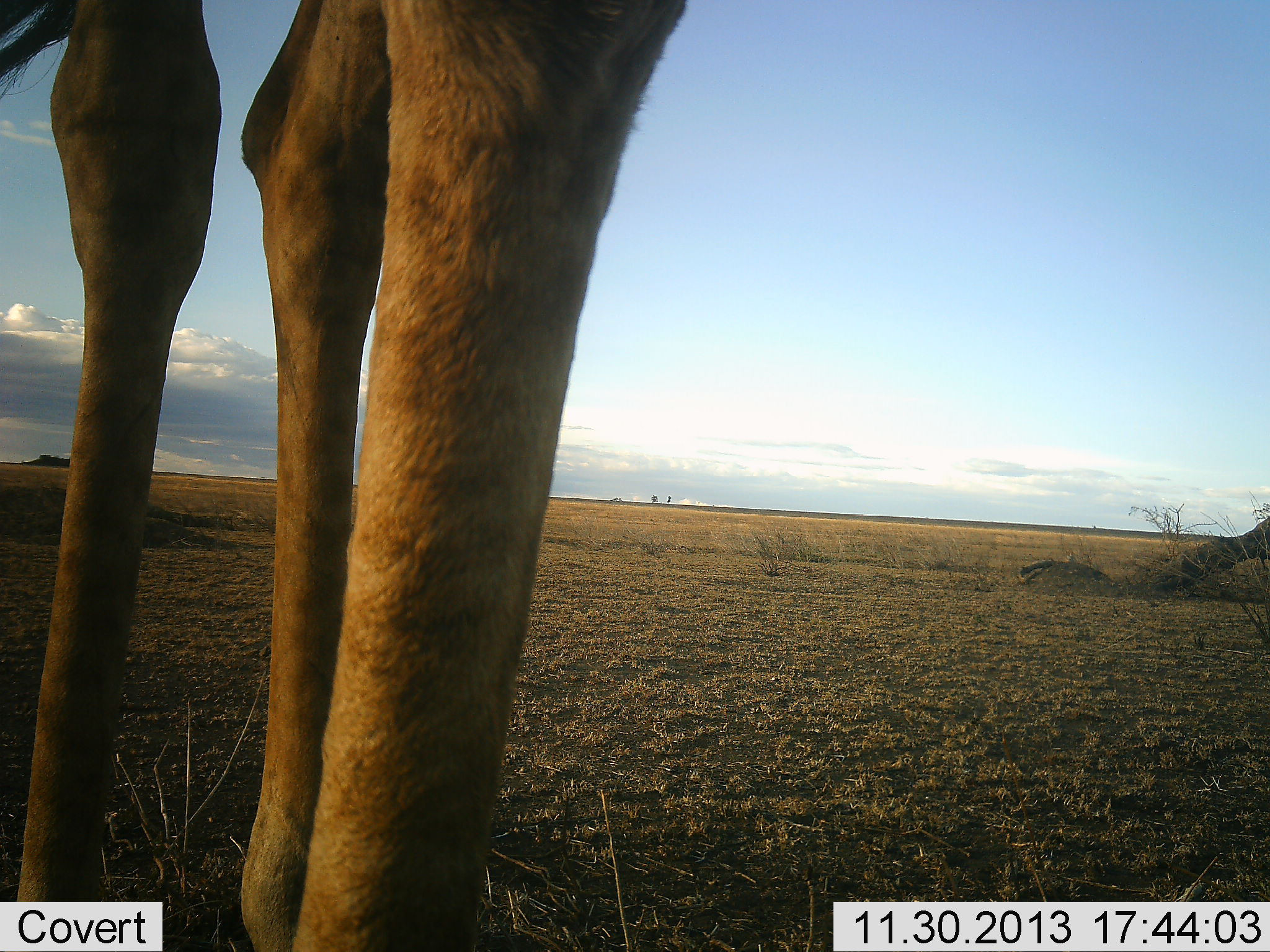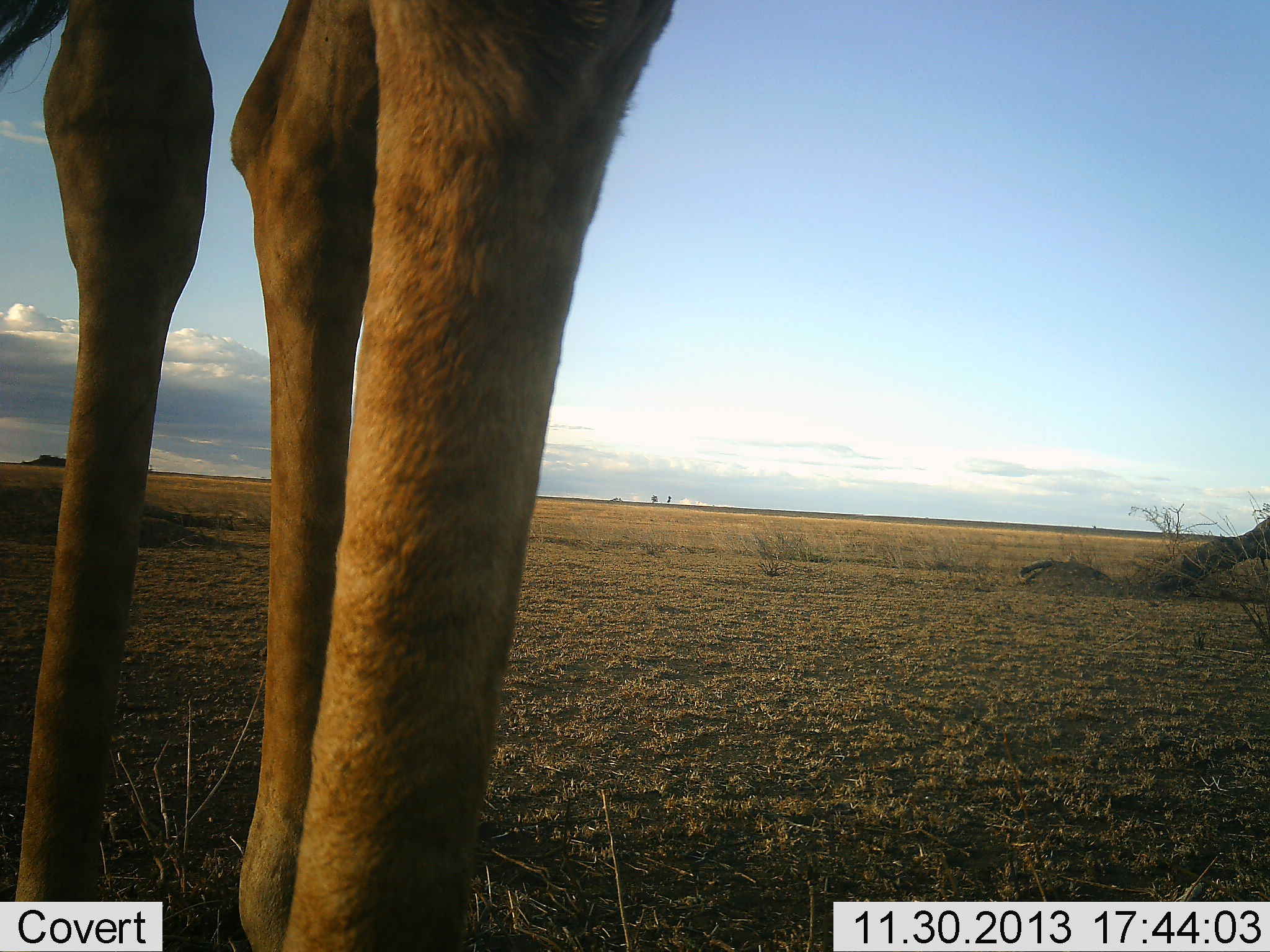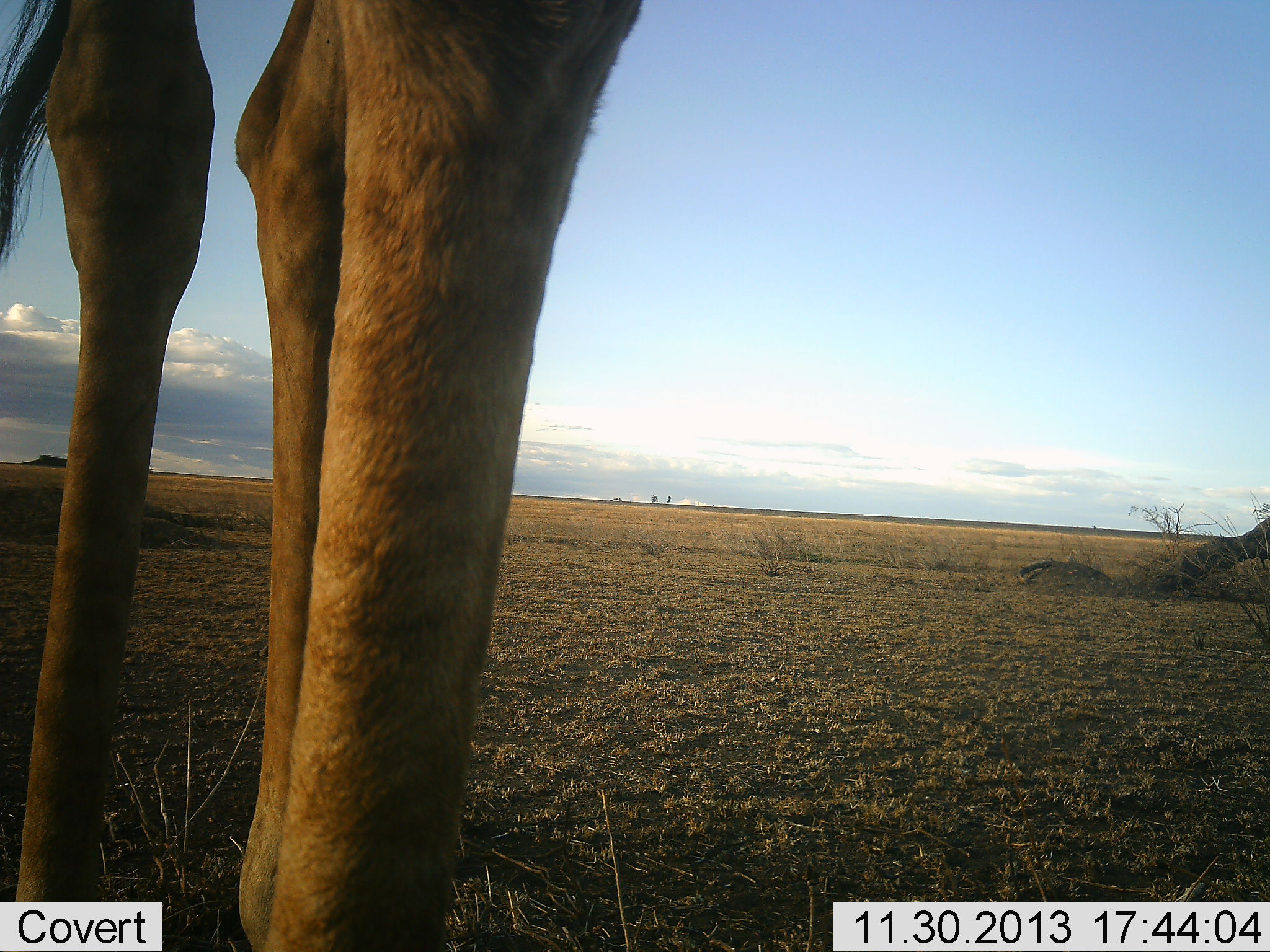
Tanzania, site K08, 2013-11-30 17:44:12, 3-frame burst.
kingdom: Animalia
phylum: Chordata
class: Mammalia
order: Artiodactyla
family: Giraffidae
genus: Giraffa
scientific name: Giraffa camelopardalis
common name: giraffe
Giraffe (Giraffa camelopardalis), count 1. Behavior (volunteer vote fractions): standing 100%, resting 0%, moving 0%, interacting 0%. Young present (vote fraction): 0%. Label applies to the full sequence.